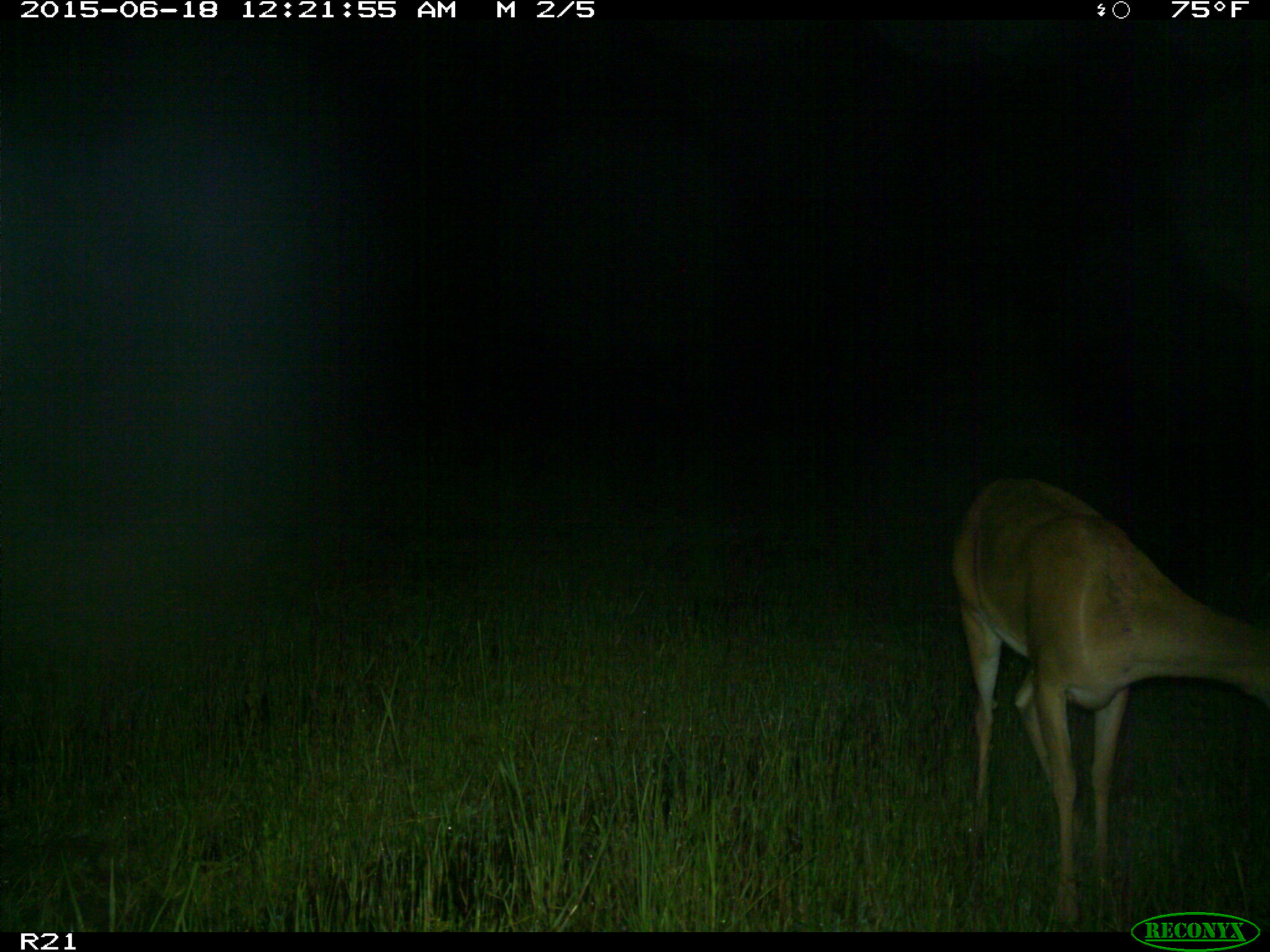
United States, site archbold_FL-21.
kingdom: Animalia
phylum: Chordata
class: Mammalia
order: Artiodactyla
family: Cervidae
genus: Odocoileus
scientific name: Odocoileus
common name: deer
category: unidentified deer